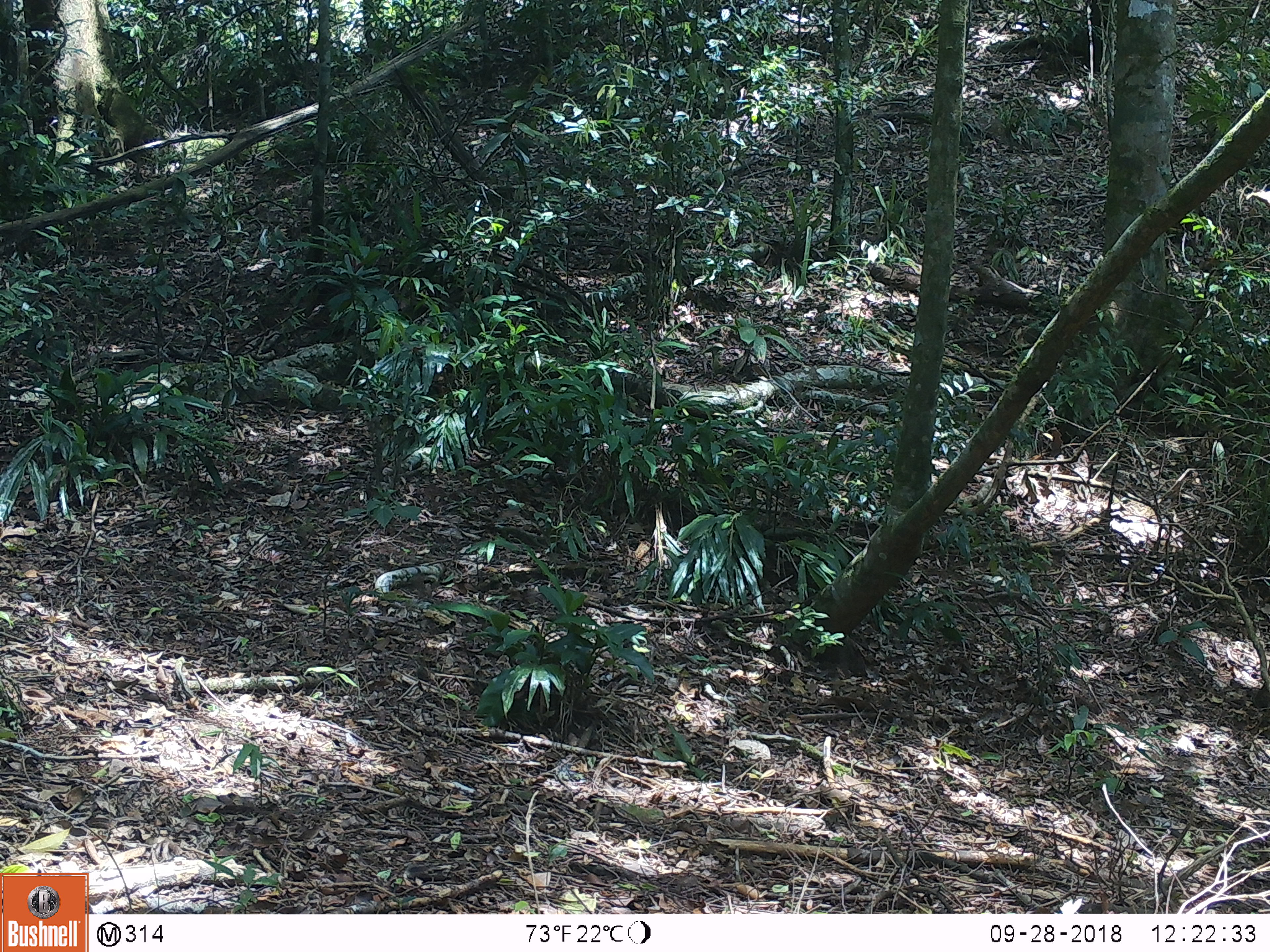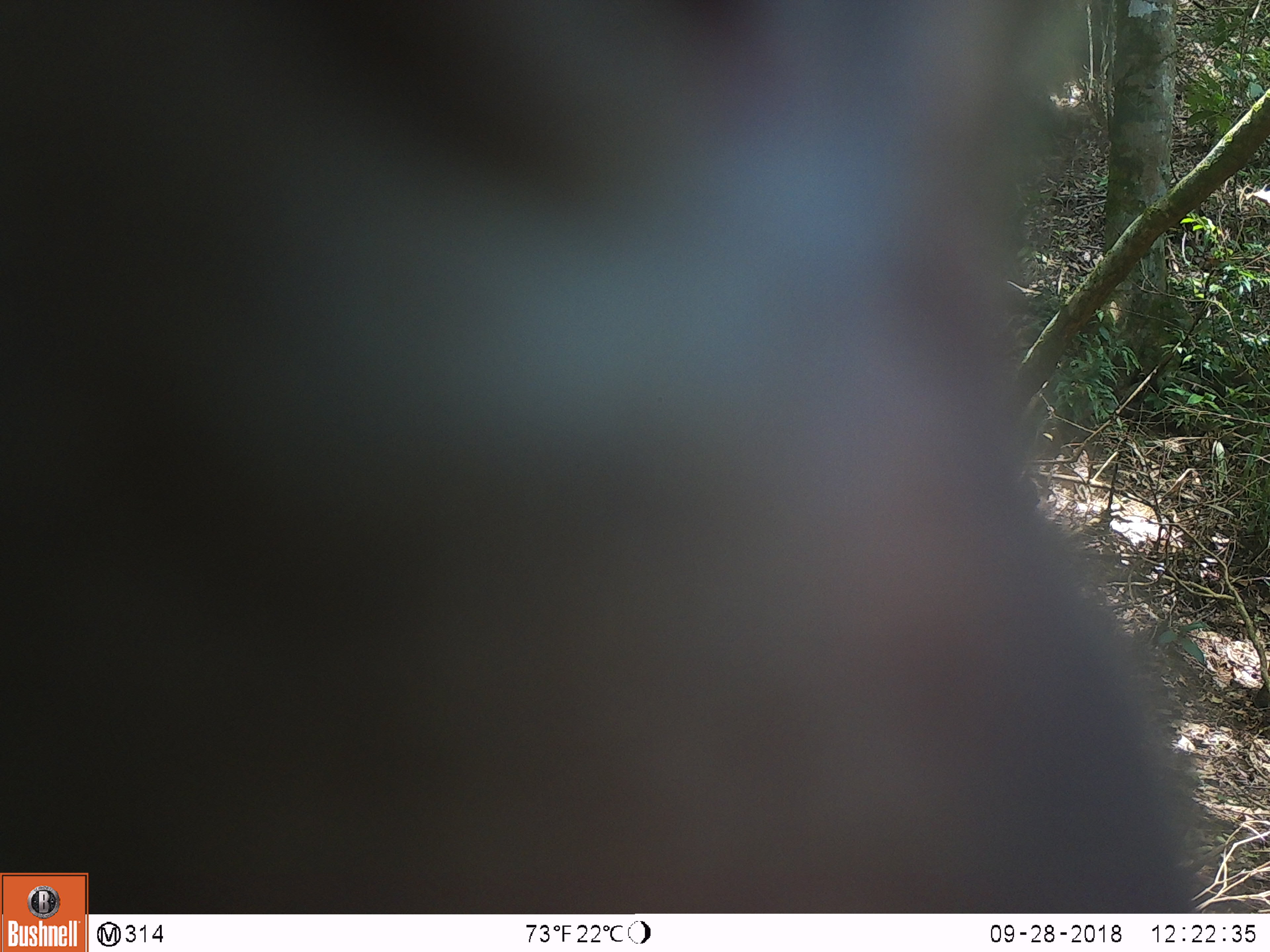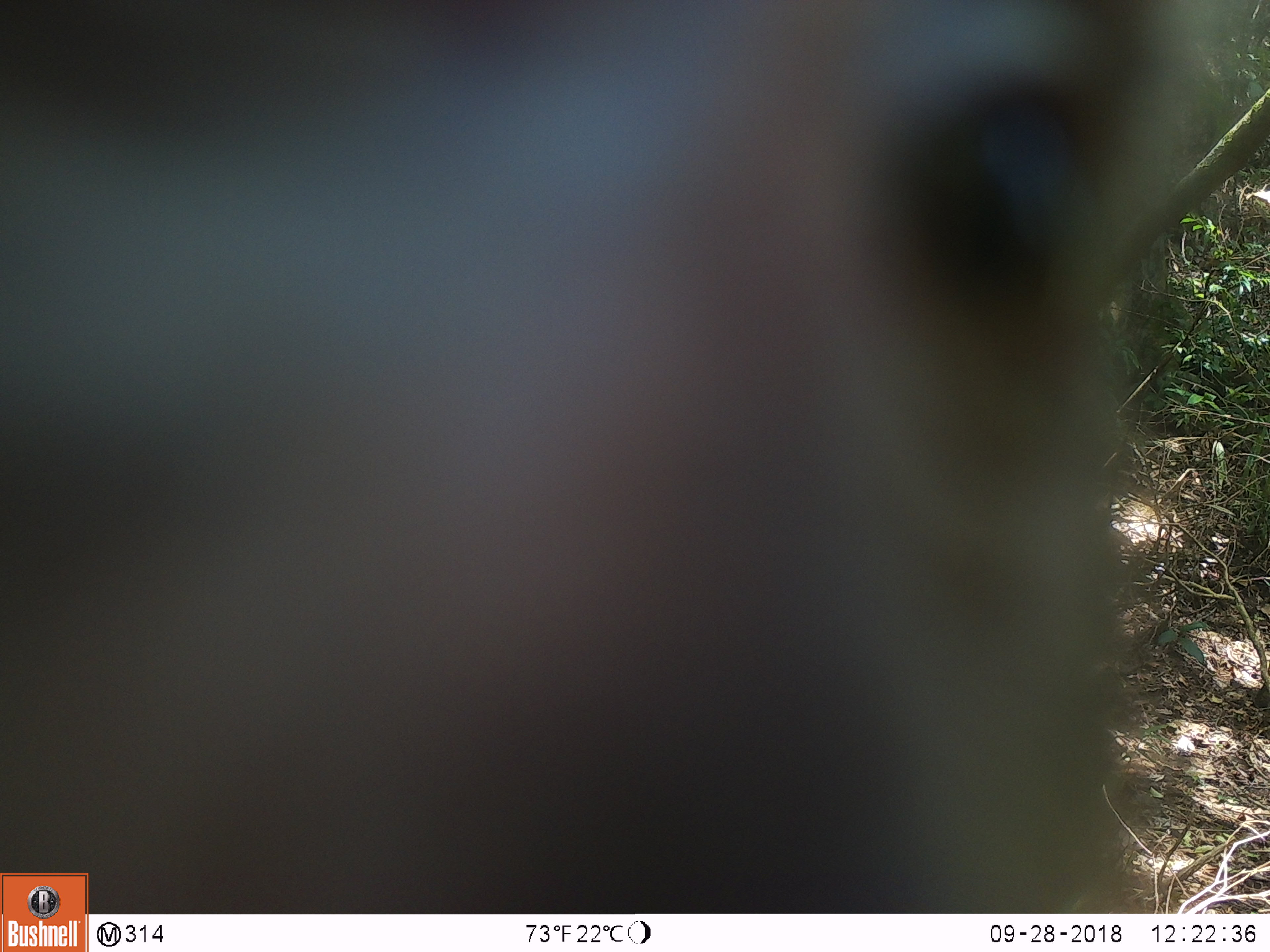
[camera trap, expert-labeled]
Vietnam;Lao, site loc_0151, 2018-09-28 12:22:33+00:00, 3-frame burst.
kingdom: Animalia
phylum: Chordata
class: Mammalia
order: Primates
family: Cercopithecidae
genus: Macaca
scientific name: Macaca nemestrina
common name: pig-tailed macaque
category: pig tailed macaque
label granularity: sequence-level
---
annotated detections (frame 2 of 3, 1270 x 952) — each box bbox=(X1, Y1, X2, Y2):
pig tailed macaque: bbox=(0, 0, 1209, 913)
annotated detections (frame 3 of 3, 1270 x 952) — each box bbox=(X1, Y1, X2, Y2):
pig tailed macaque: bbox=(0, 0, 1221, 910)